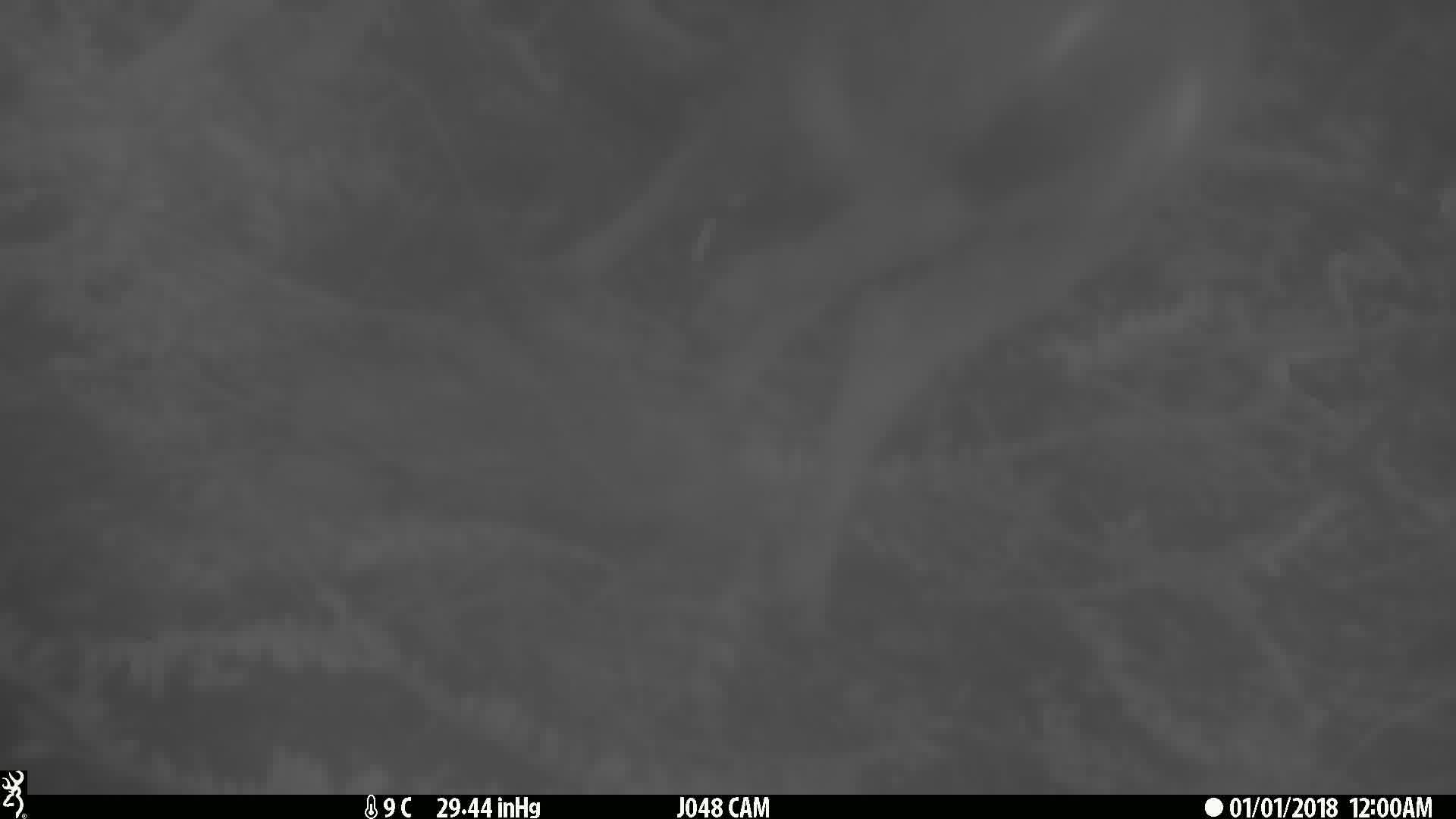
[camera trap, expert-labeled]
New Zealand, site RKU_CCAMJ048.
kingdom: Animalia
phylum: Chordata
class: Mammalia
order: Artiodactyla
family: Cervidae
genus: Odocoileus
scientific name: Odocoileus virginianus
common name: white-tailed deer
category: white tailed deer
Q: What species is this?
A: White tailed deer (white-tailed deer) (Odocoileus virginianus).